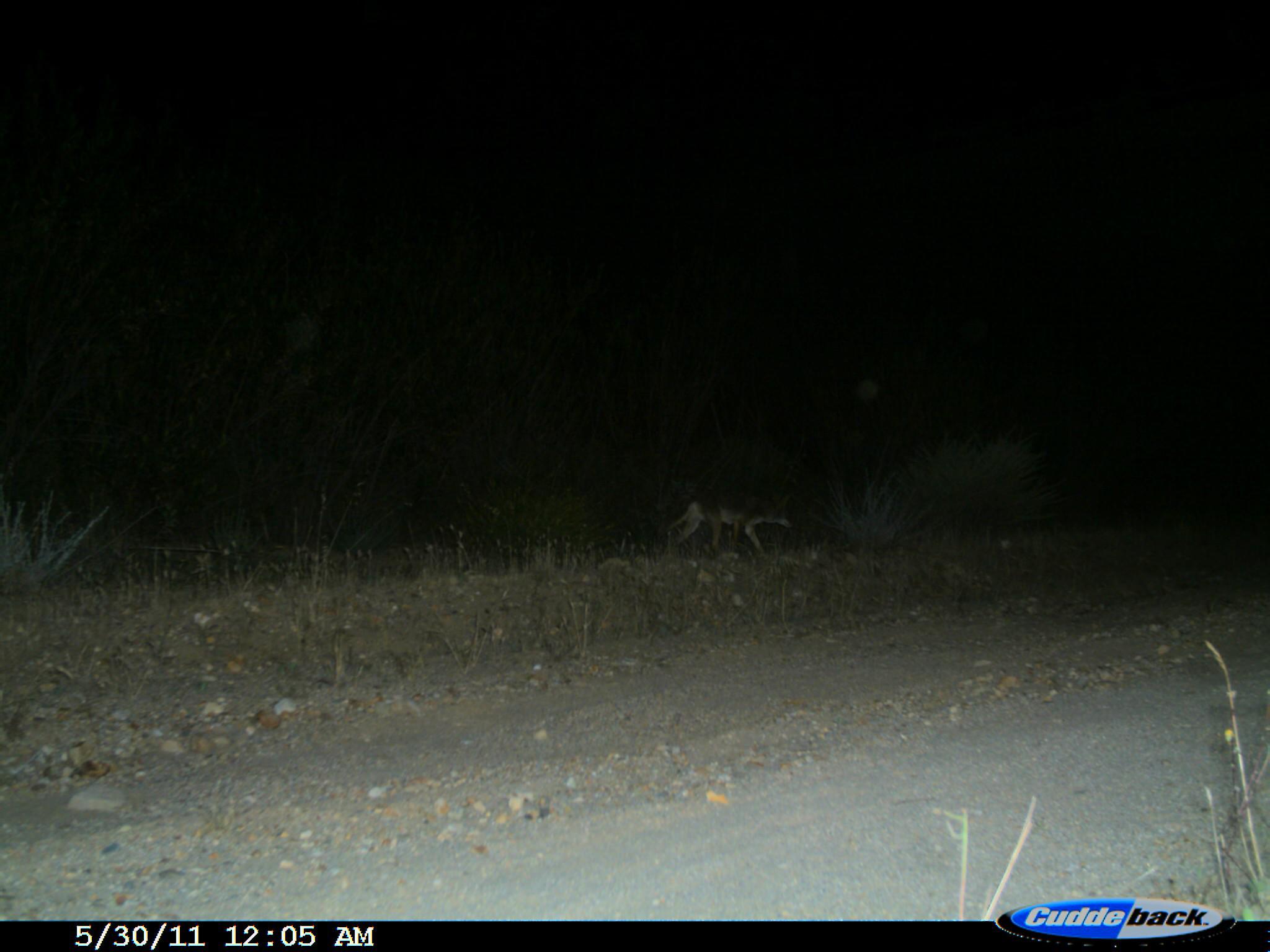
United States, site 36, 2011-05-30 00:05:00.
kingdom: Animalia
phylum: Chordata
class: Mammalia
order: Carnivora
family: Canidae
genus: Canis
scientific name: Canis latrans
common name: coyote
Coyote (Canis latrans).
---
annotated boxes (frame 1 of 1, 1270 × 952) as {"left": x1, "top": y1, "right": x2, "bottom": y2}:
coyote: {"left": 655, "top": 483, "right": 797, "bottom": 565}